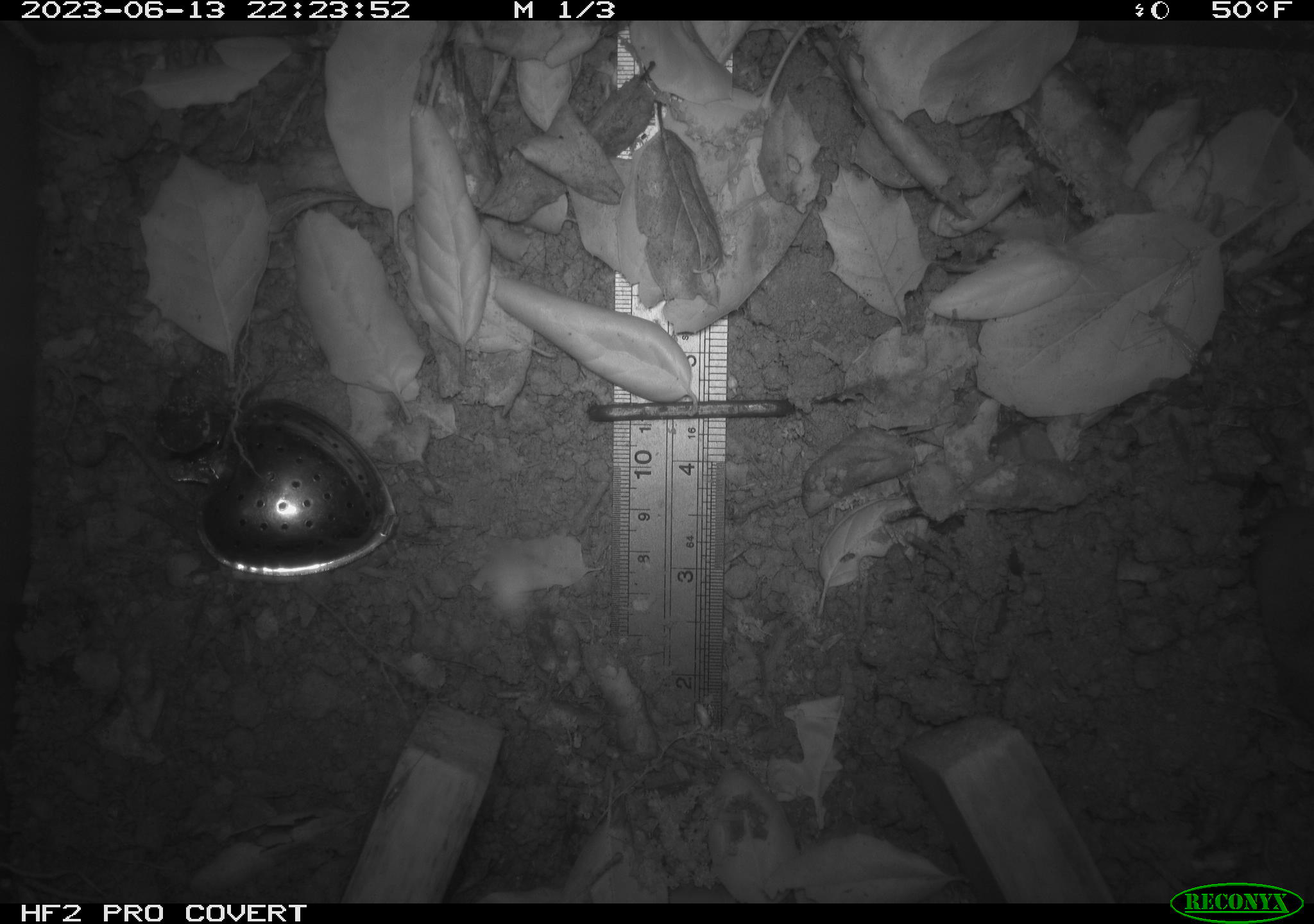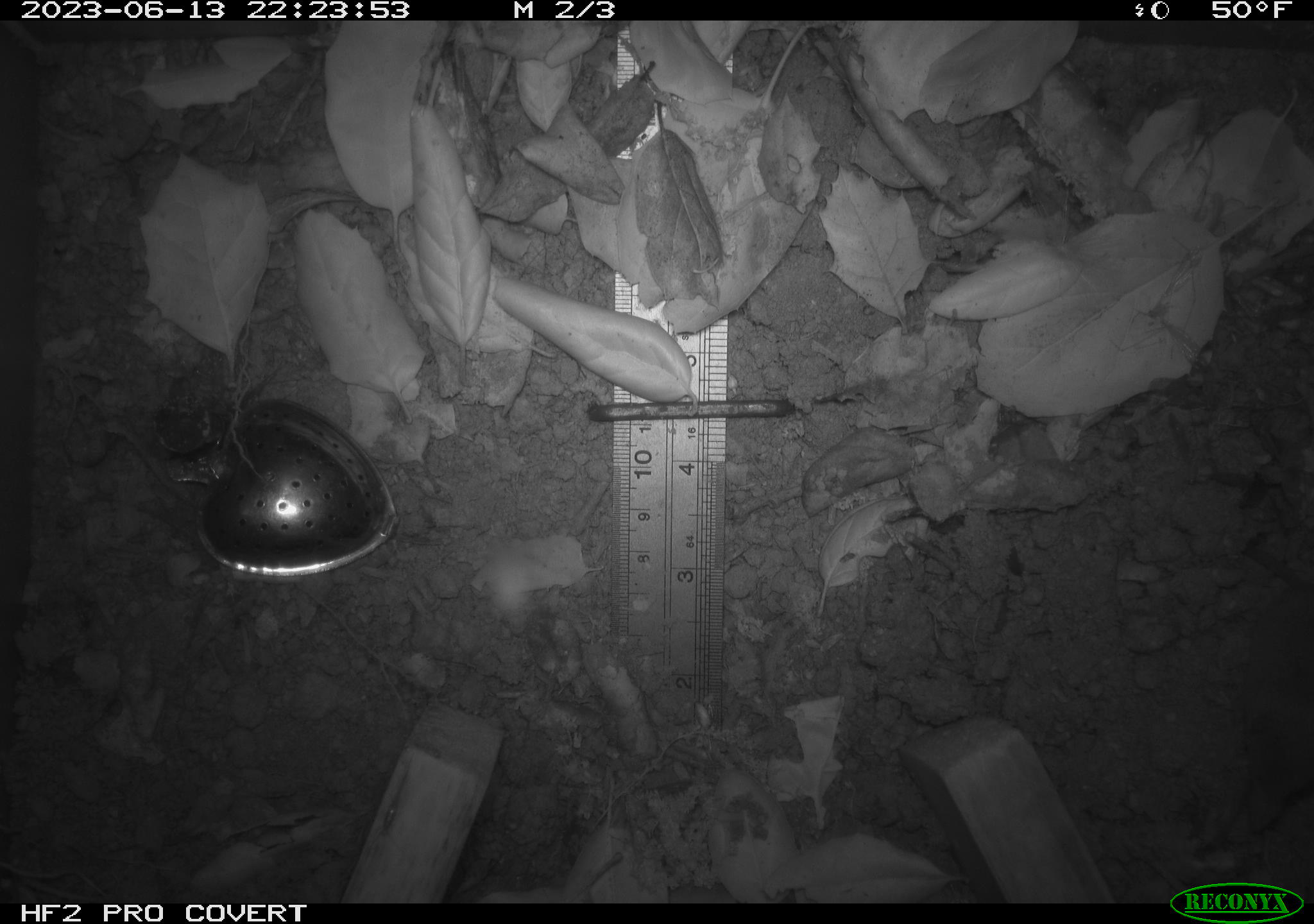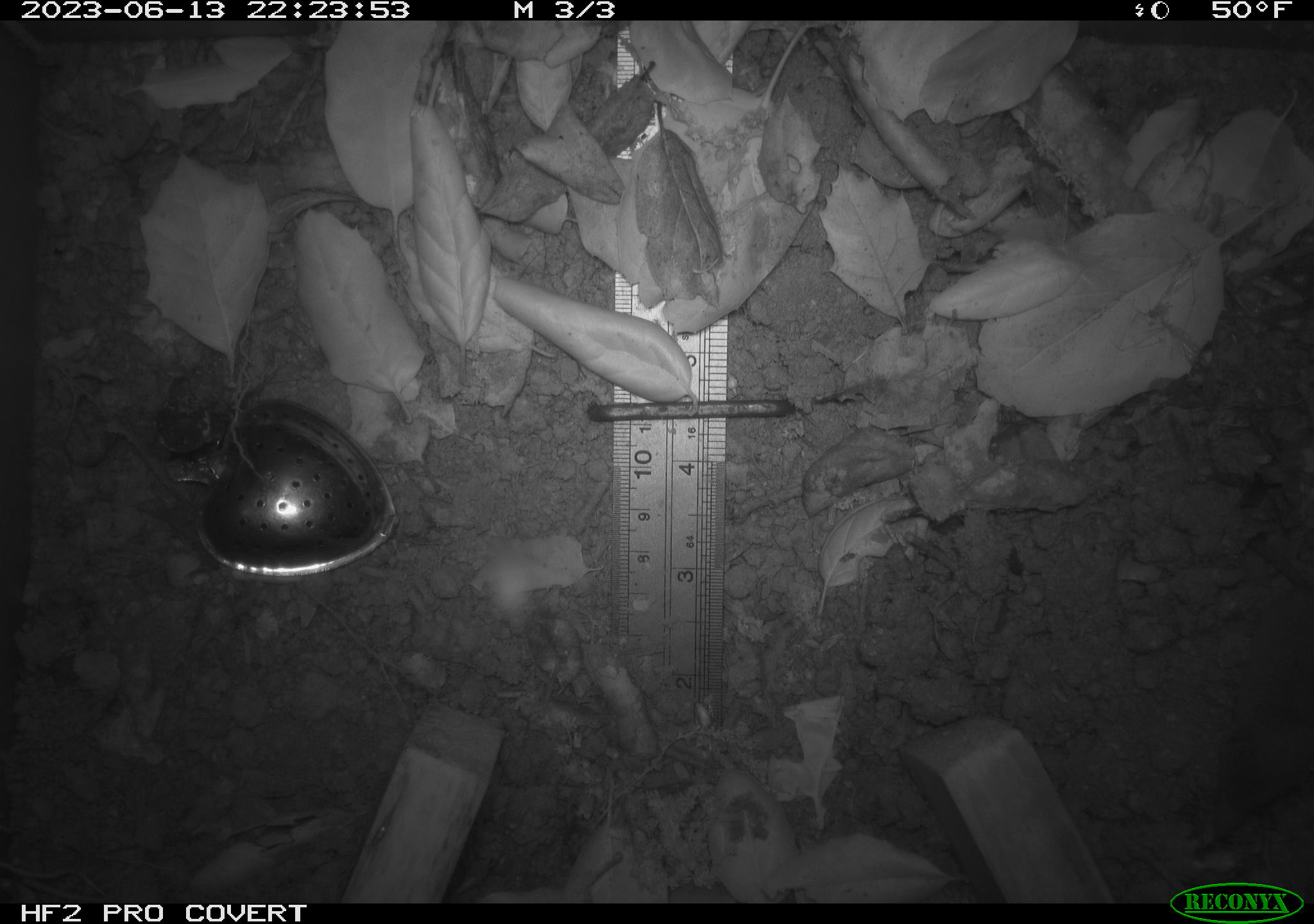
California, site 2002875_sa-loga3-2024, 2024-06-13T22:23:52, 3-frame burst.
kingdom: Animalia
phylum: Chordata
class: Mammalia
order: Eulipotyphla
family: Soricidae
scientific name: Soricidae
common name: shrews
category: soricidae family